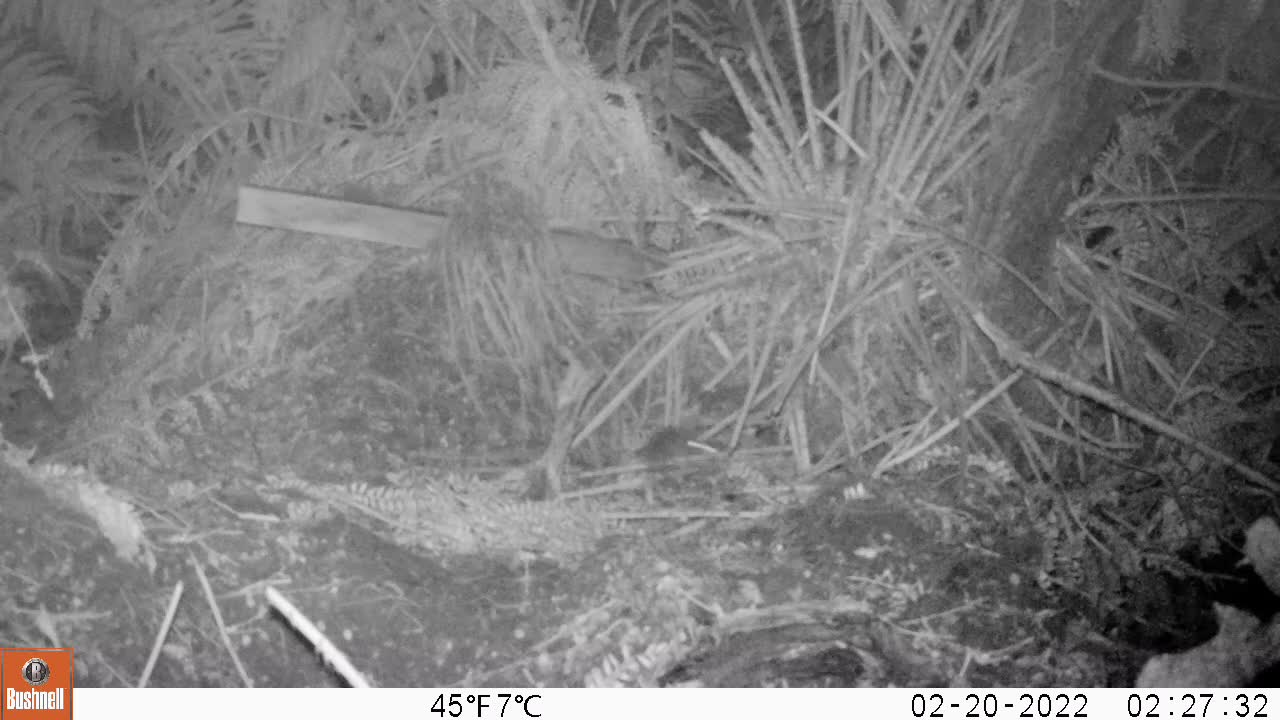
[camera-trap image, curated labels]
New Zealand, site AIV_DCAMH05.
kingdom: Animalia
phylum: Chordata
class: Mammalia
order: Rodentia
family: Muridae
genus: Mus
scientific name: Mus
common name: mouse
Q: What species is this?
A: Mouse (Mus).